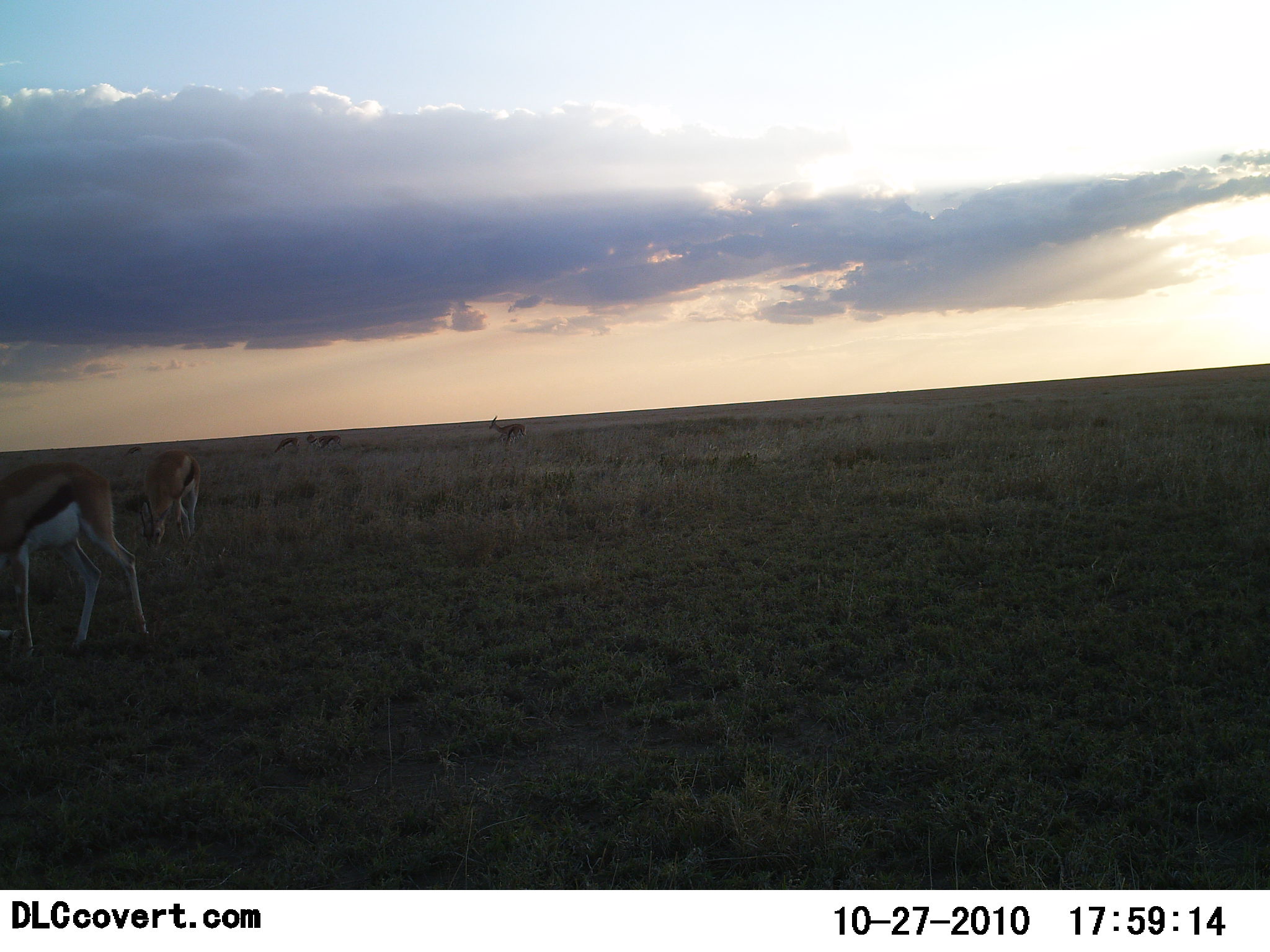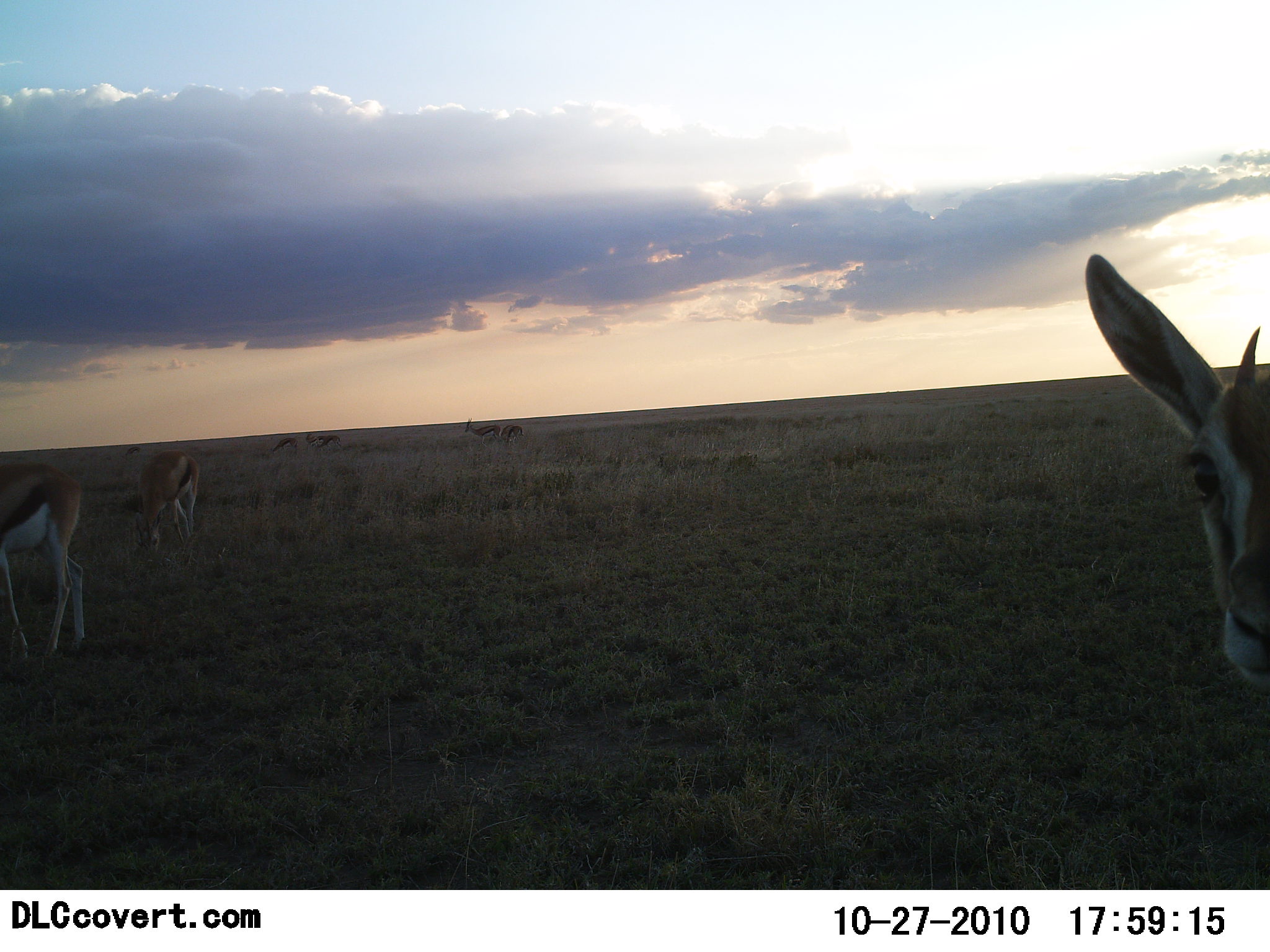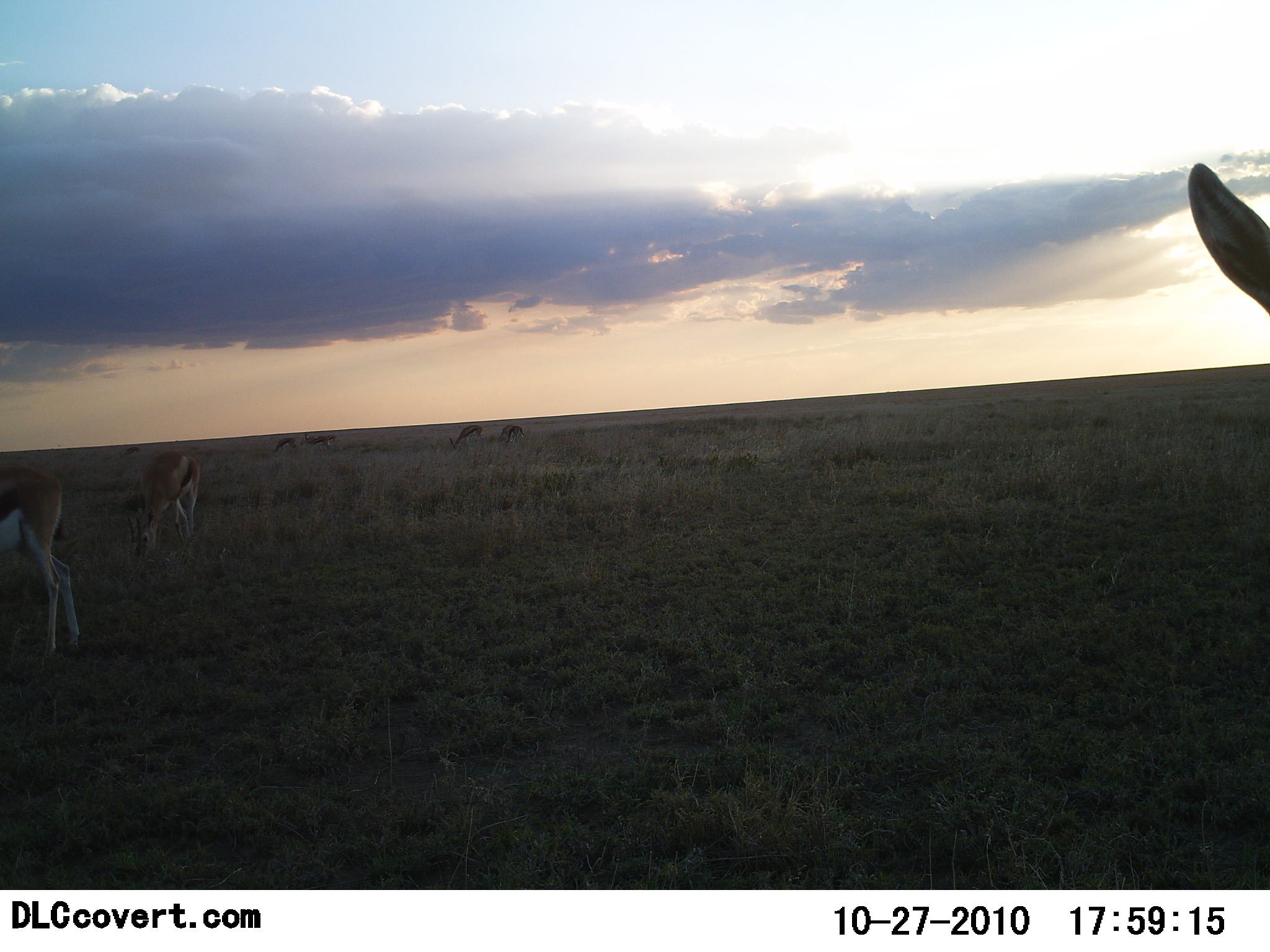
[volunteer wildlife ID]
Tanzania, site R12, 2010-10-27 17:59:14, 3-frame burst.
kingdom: Animalia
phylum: Chordata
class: Mammalia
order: Artiodactyla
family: Bovidae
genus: Eudorcas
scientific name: Eudorcas thomsonii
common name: thomson's gazelle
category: gazellethomsons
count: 7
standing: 77%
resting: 0%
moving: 38%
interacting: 0%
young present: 0%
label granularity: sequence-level